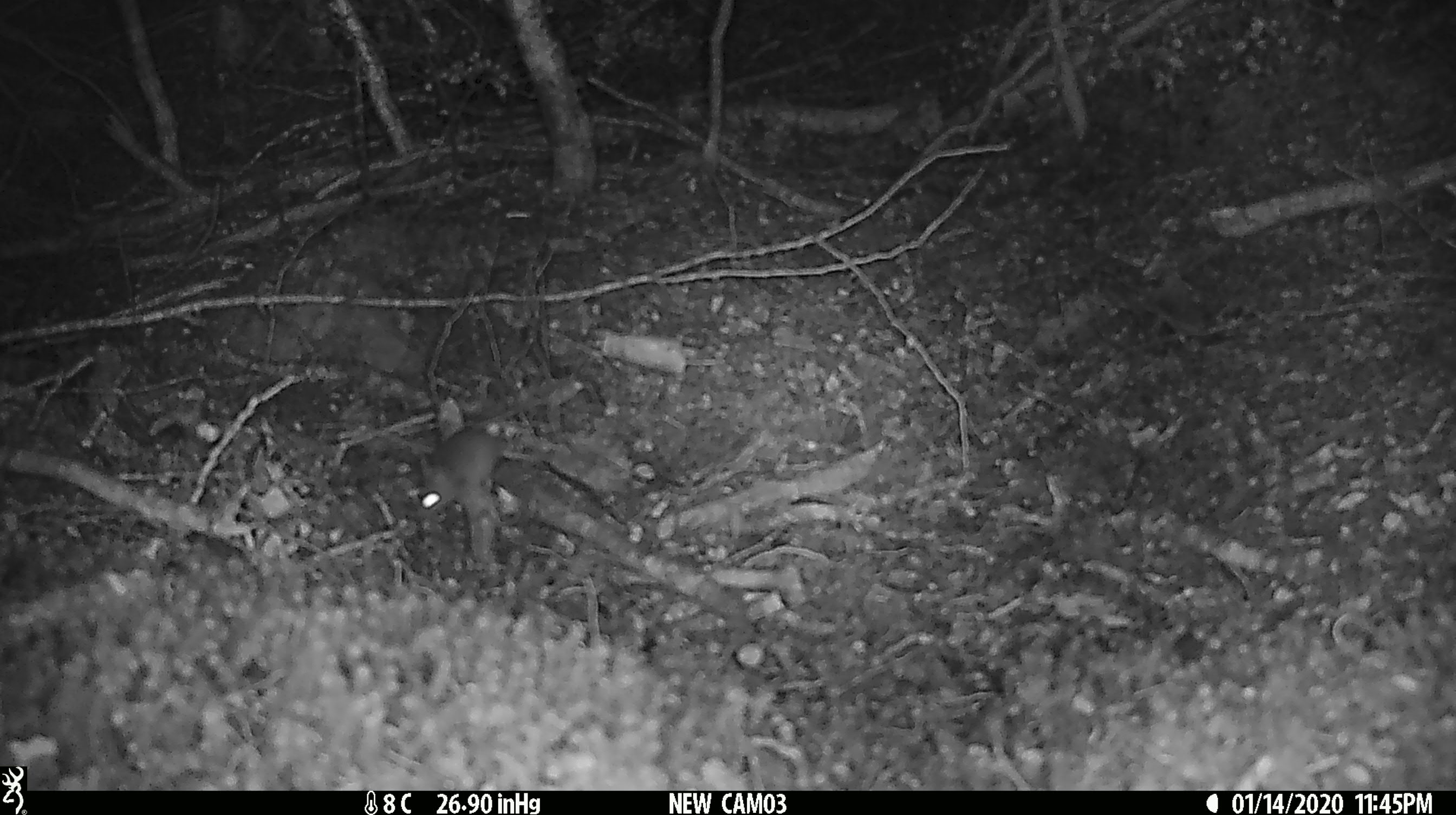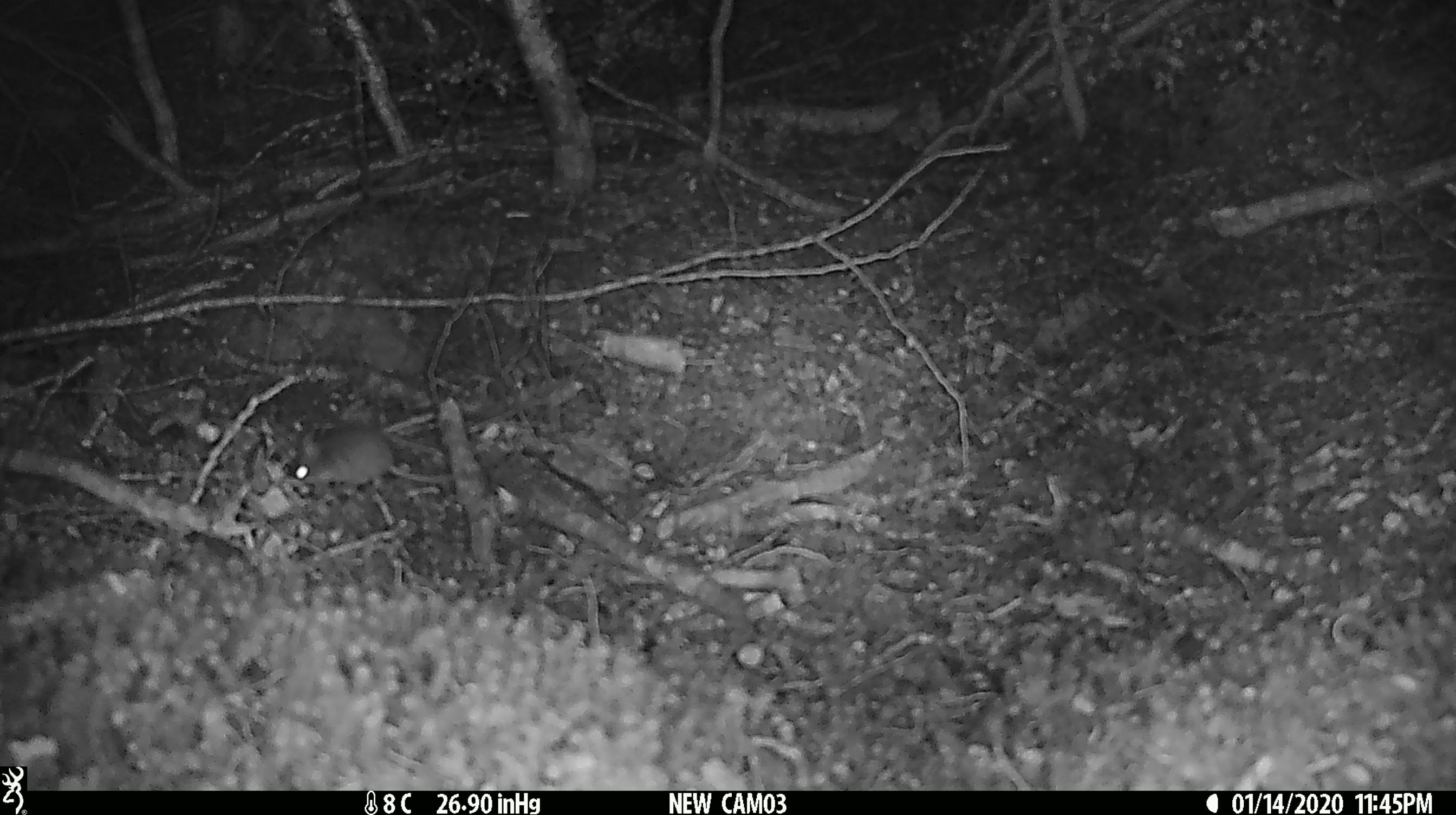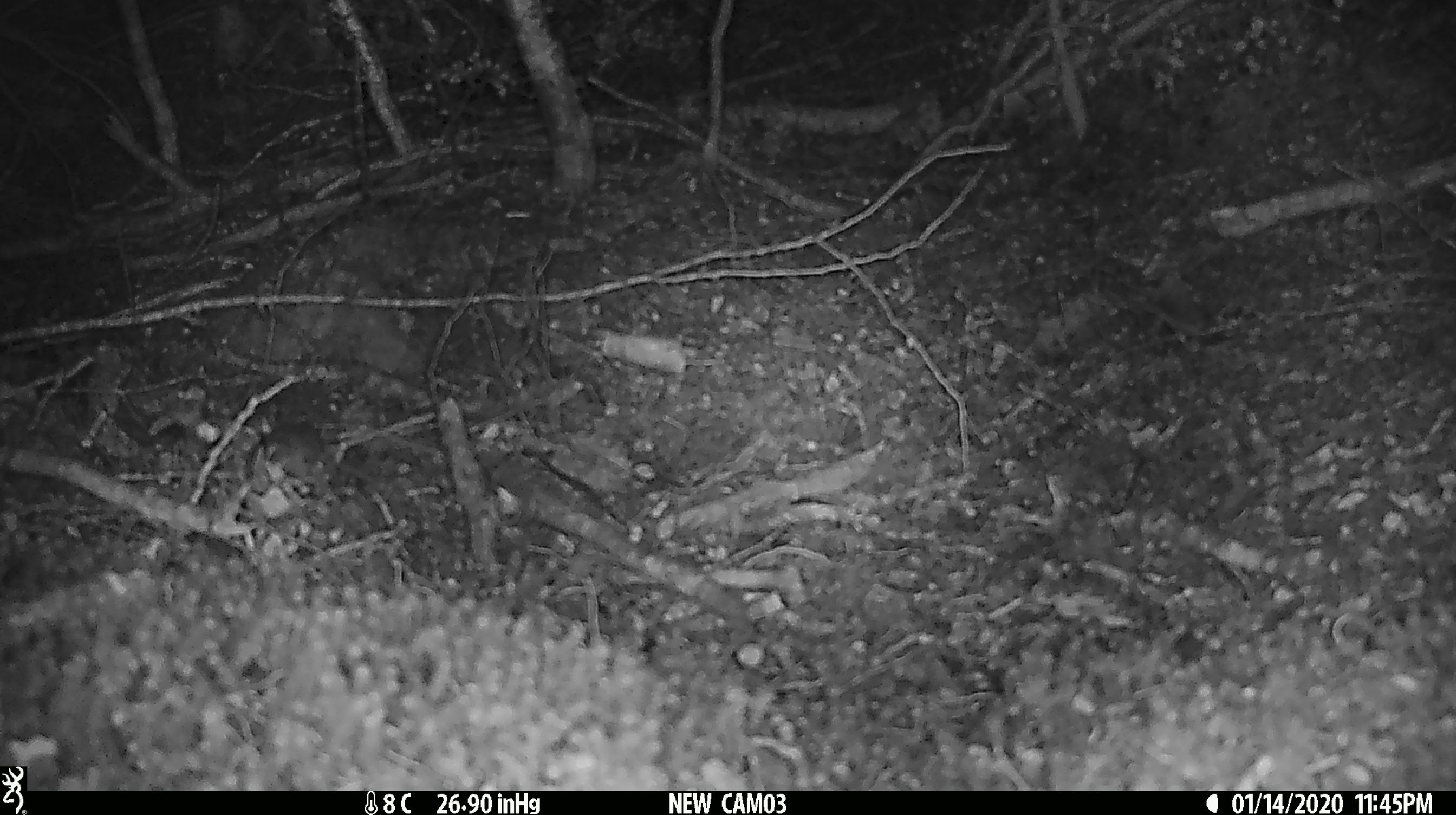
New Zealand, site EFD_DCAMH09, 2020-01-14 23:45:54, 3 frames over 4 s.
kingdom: Animalia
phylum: Chordata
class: Mammalia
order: Rodentia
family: Muridae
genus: Mus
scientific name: Mus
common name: mouse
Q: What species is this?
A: Mouse (Mus).